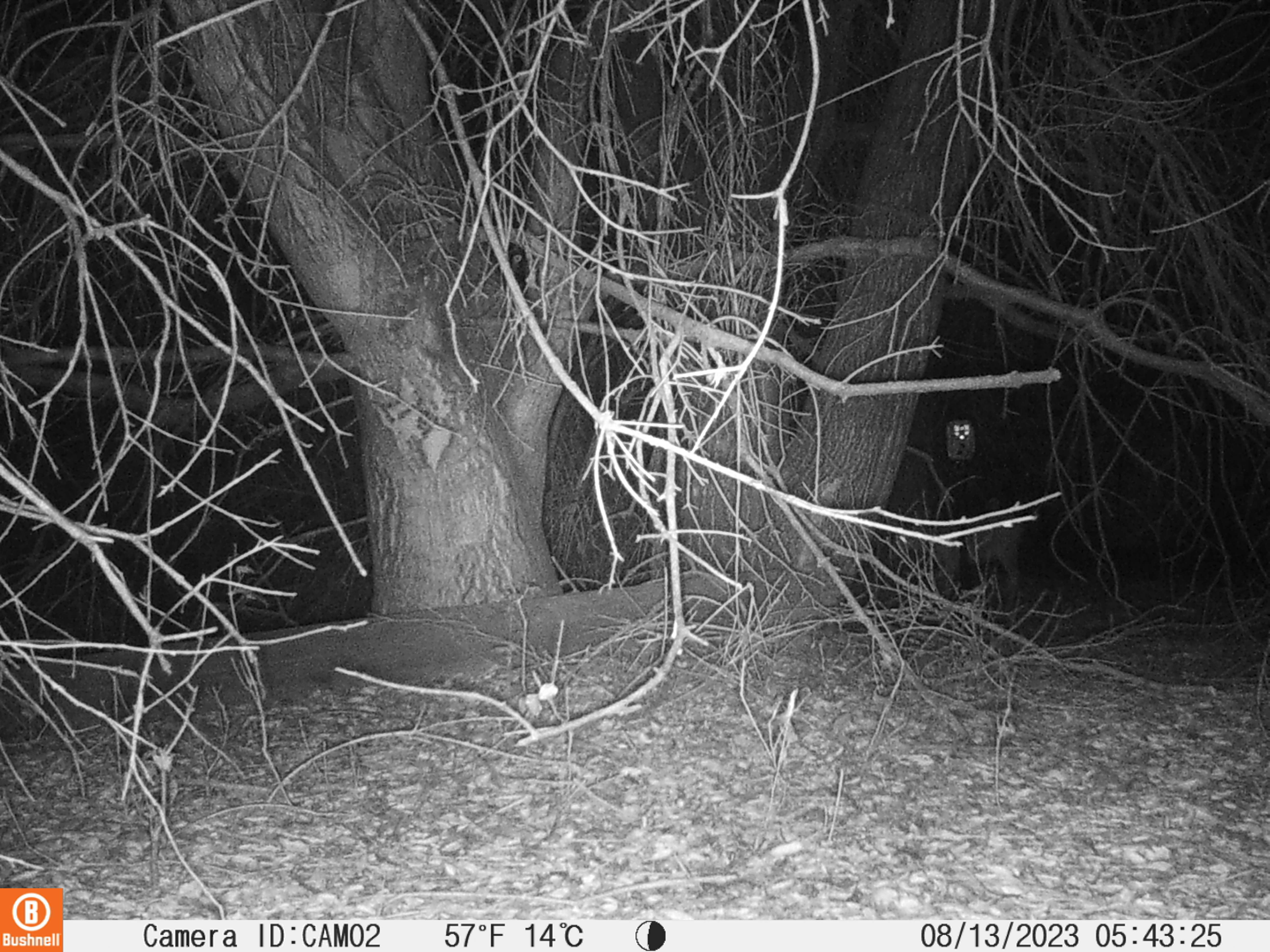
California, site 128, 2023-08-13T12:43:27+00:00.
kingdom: Animalia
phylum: Chordata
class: Mammalia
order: Carnivora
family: Felidae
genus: Lynx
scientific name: Lynx rufus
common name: bobcat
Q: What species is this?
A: Bobcat (Lynx rufus).